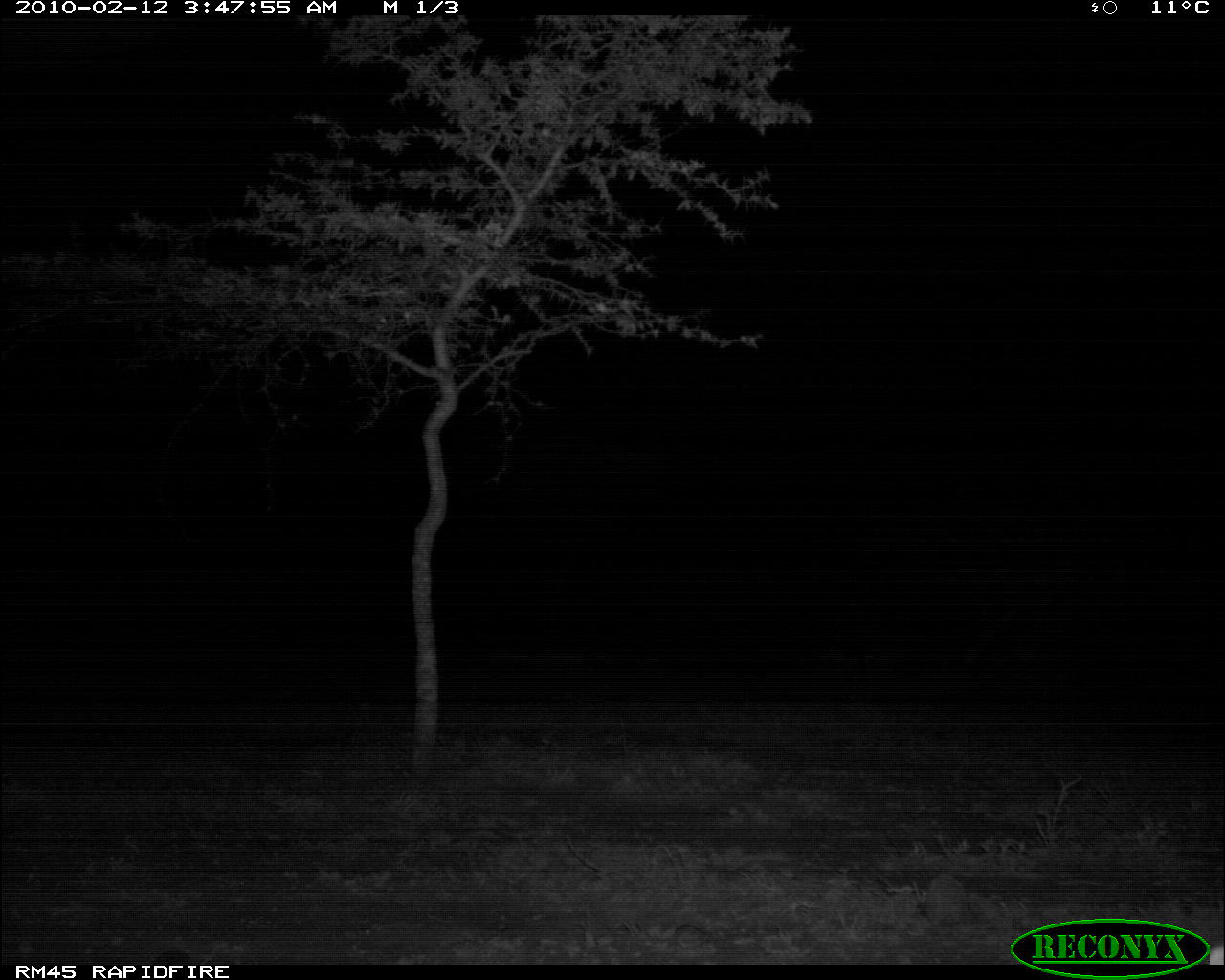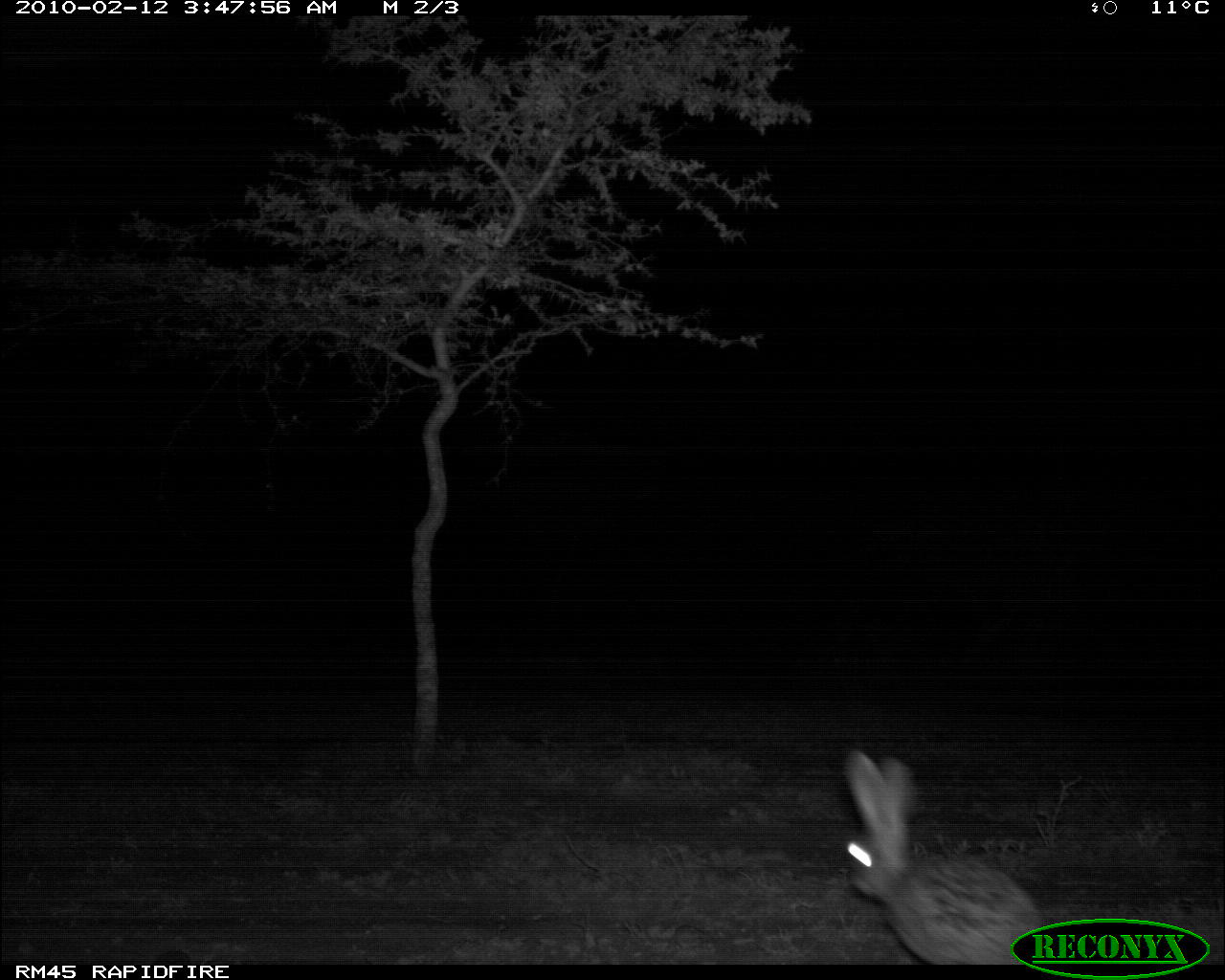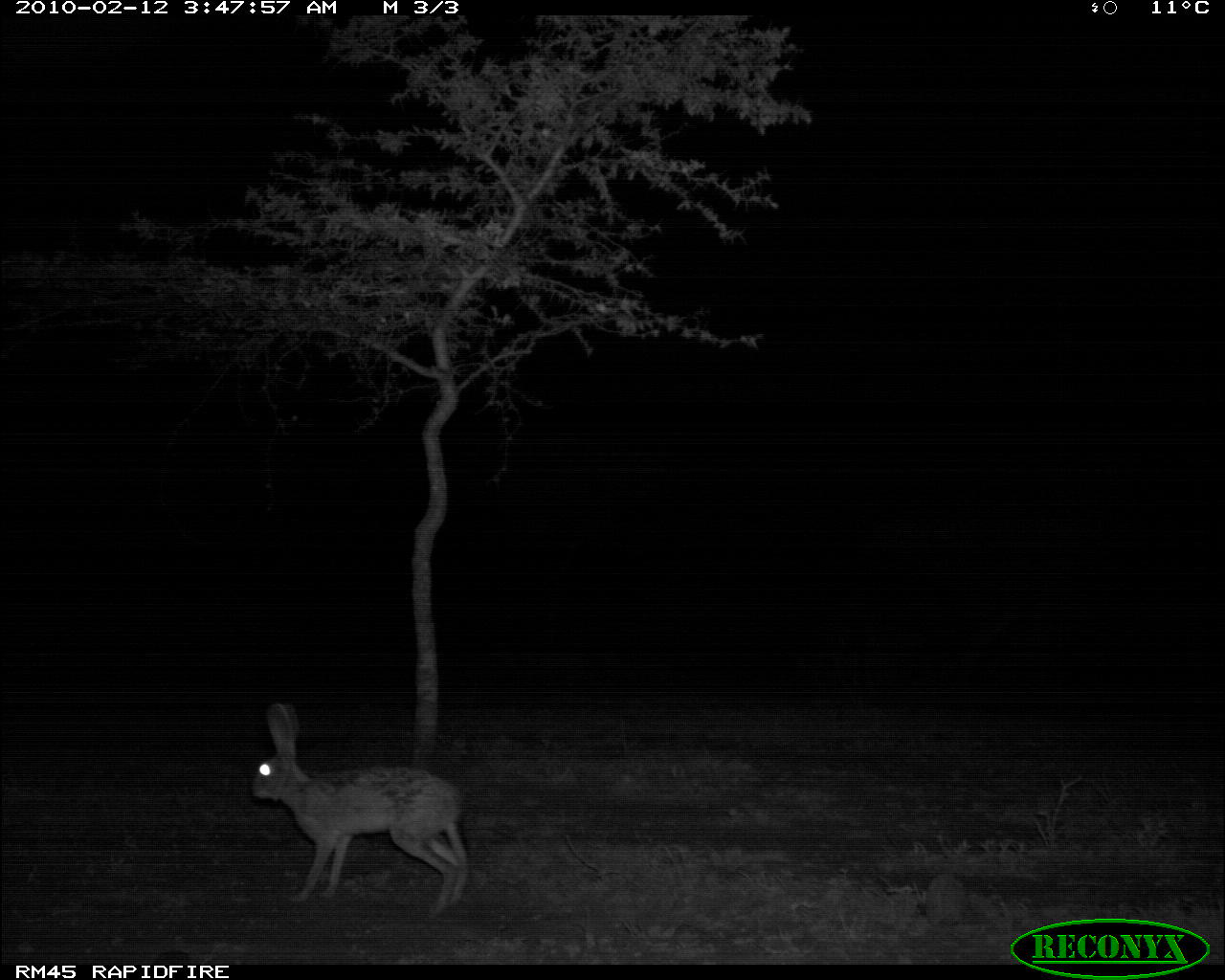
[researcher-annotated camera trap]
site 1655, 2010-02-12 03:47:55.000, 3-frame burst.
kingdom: Animalia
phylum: Chordata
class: Mammalia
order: Lagomorpha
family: Leporidae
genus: Lepus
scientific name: Lepus saxatilis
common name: scrub hare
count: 1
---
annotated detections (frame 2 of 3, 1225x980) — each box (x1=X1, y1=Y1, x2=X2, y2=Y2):
lepus saxatilis: (x1=840, y1=746, x2=1050, y2=965)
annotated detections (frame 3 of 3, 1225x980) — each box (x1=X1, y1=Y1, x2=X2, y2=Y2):
lepus saxatilis: (x1=250, y1=701, x2=469, y2=919)